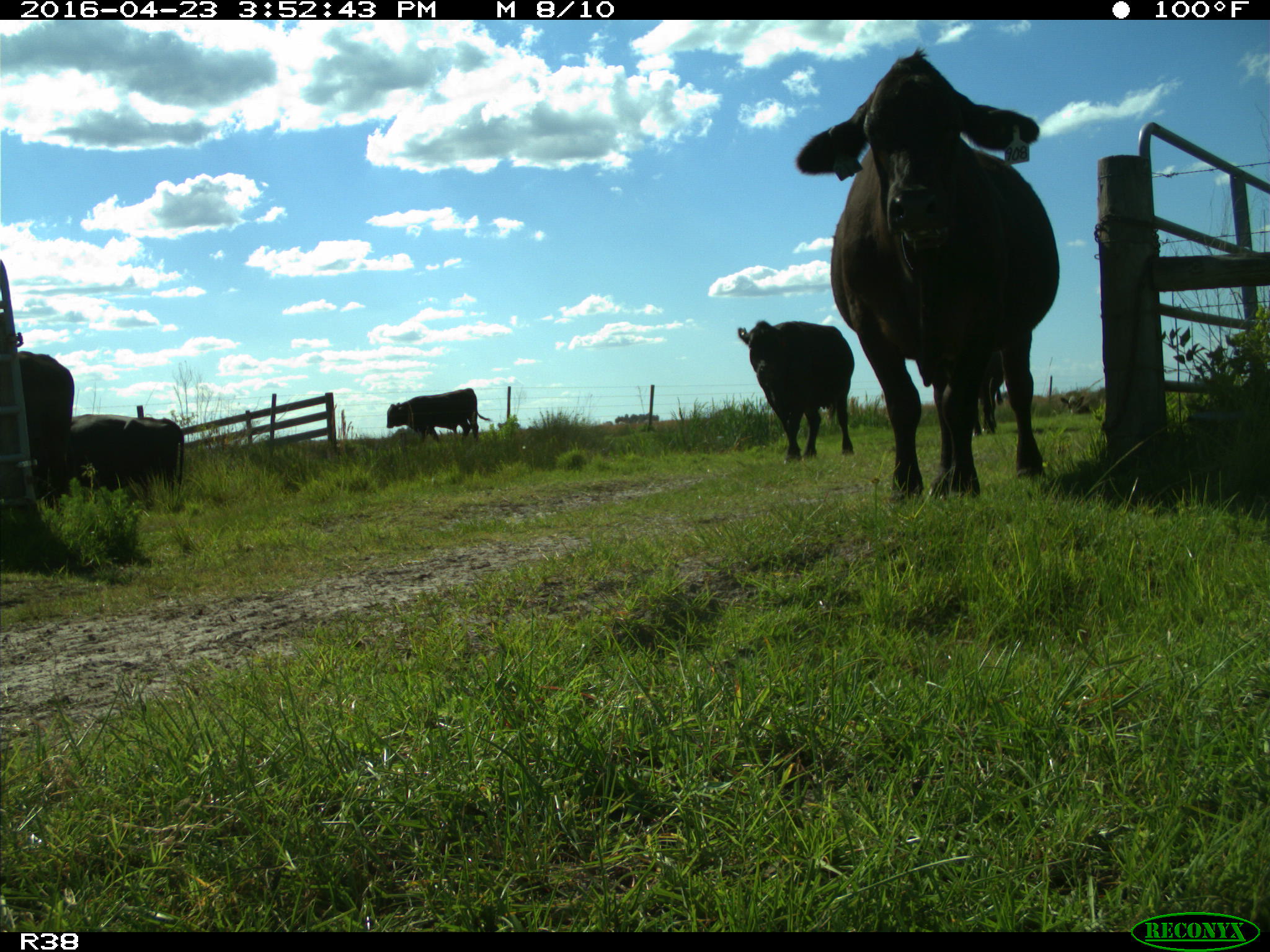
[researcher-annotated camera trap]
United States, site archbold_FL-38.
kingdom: Animalia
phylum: Chordata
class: Mammalia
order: Artiodactyla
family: Bovidae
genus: Bos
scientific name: Bos taurus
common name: domestic cow